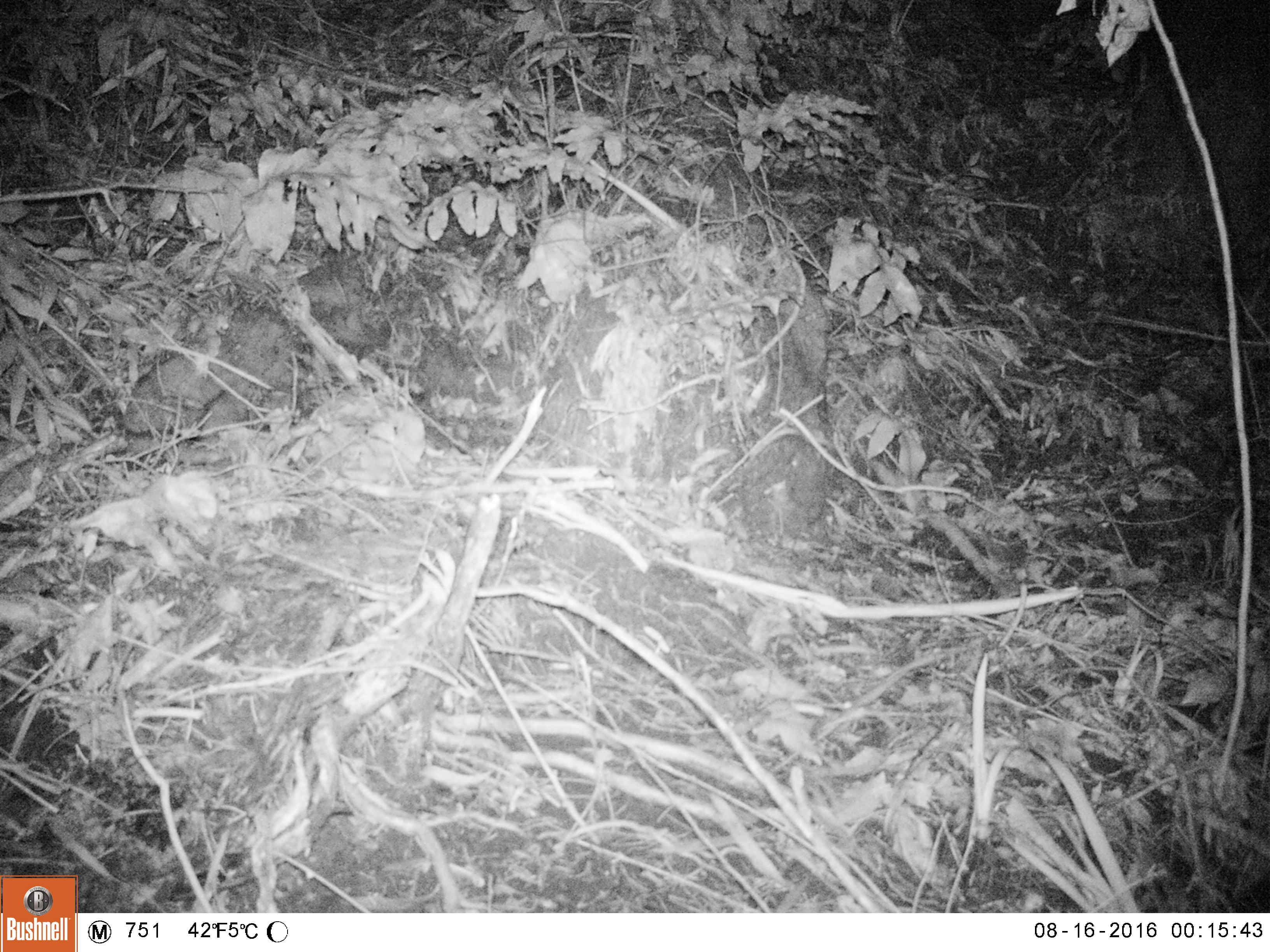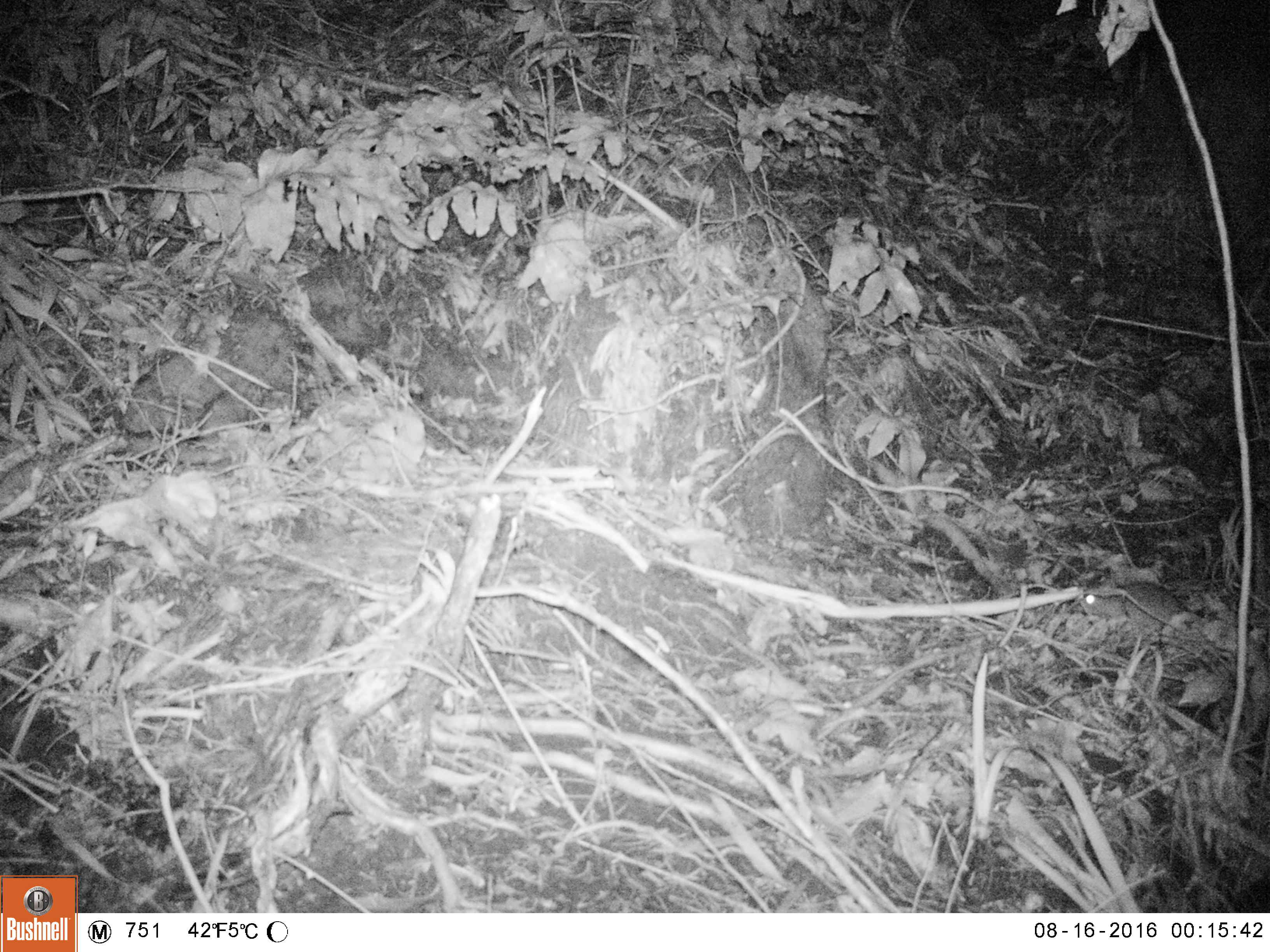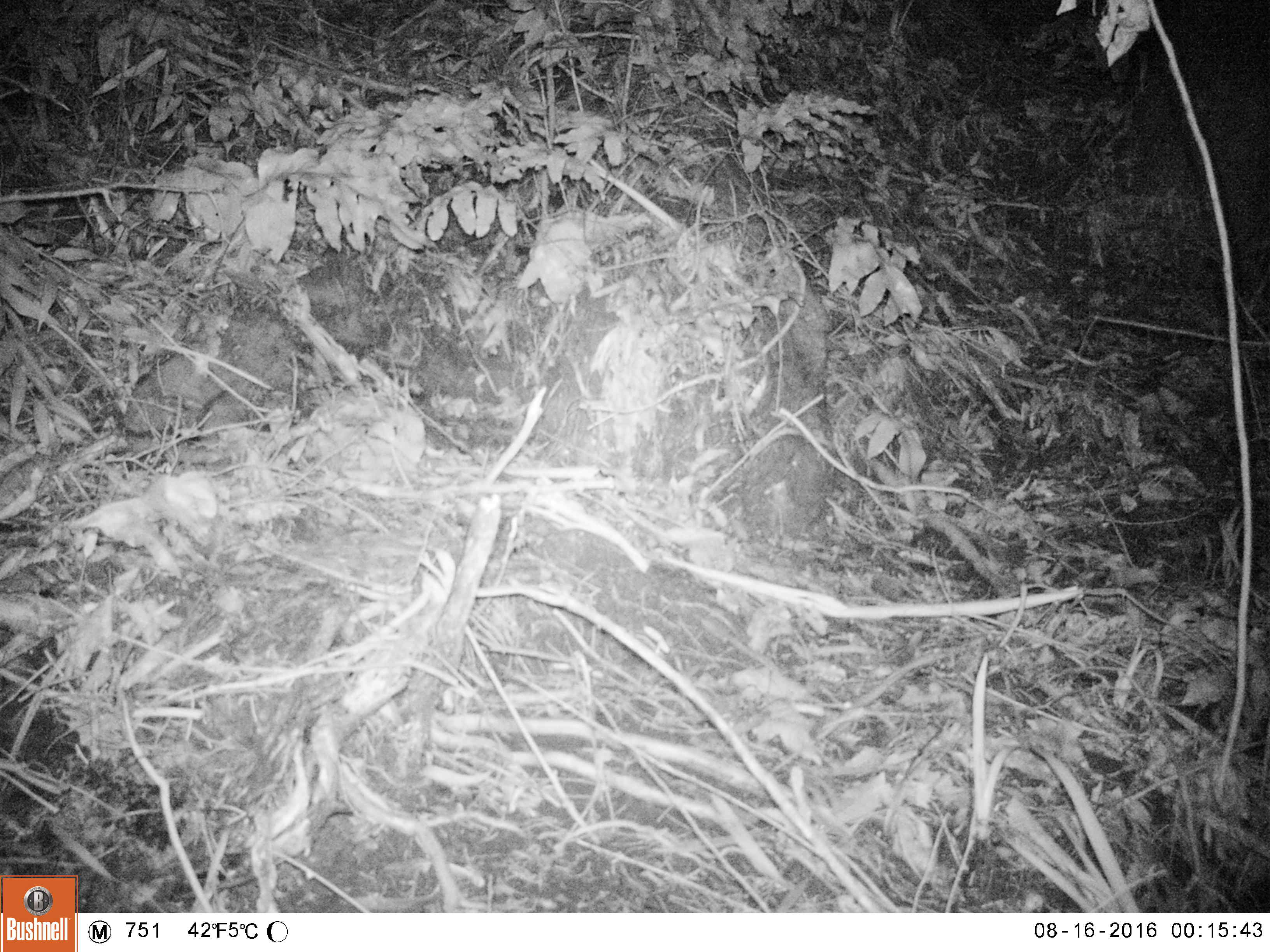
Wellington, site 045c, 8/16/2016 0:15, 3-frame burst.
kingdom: Animalia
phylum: Chordata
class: Mammalia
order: Rodentia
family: Muridae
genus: Rattus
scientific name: Rattus norvegicus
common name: norway rat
Norway rat (Rattus norvegicus).